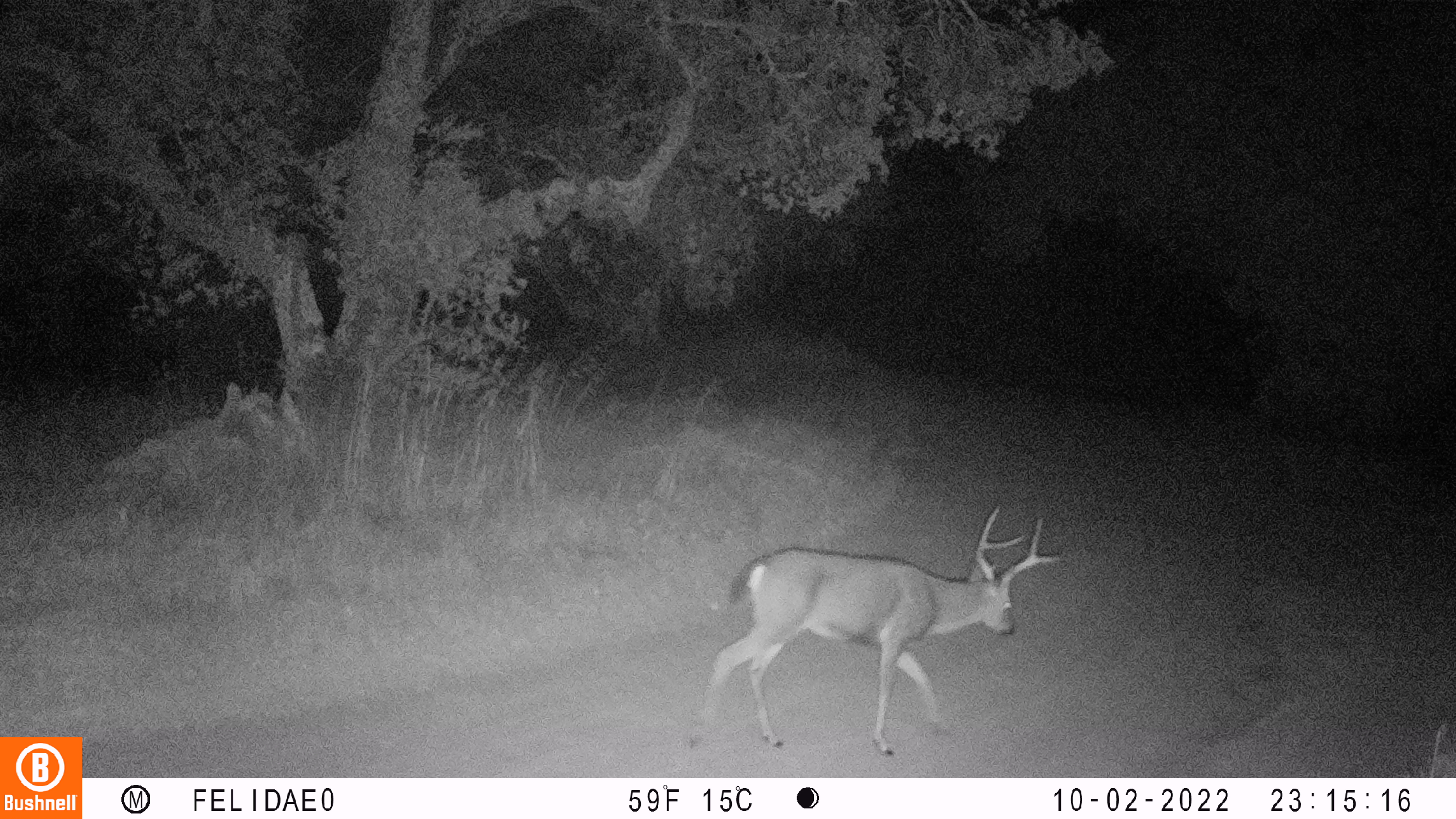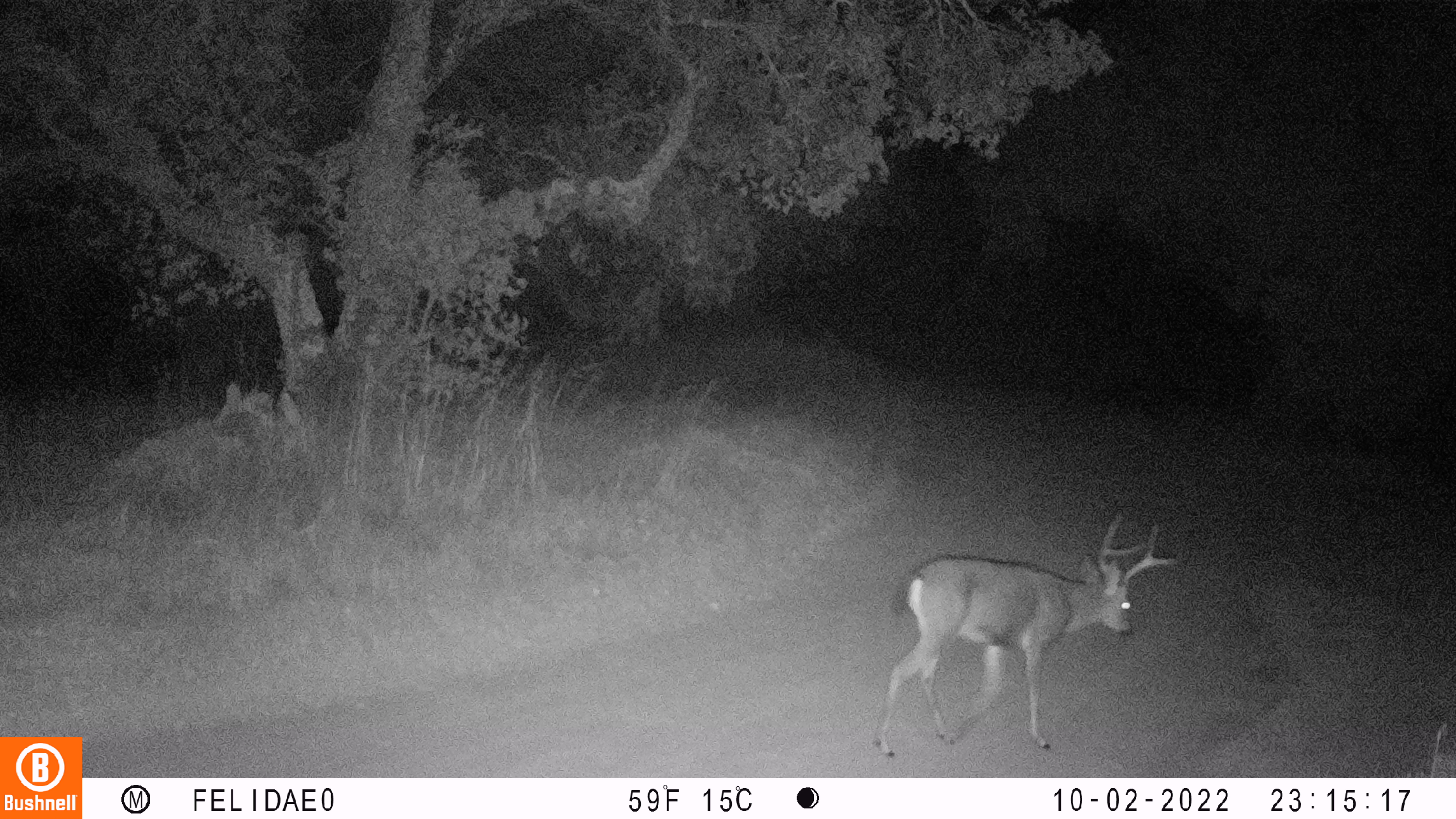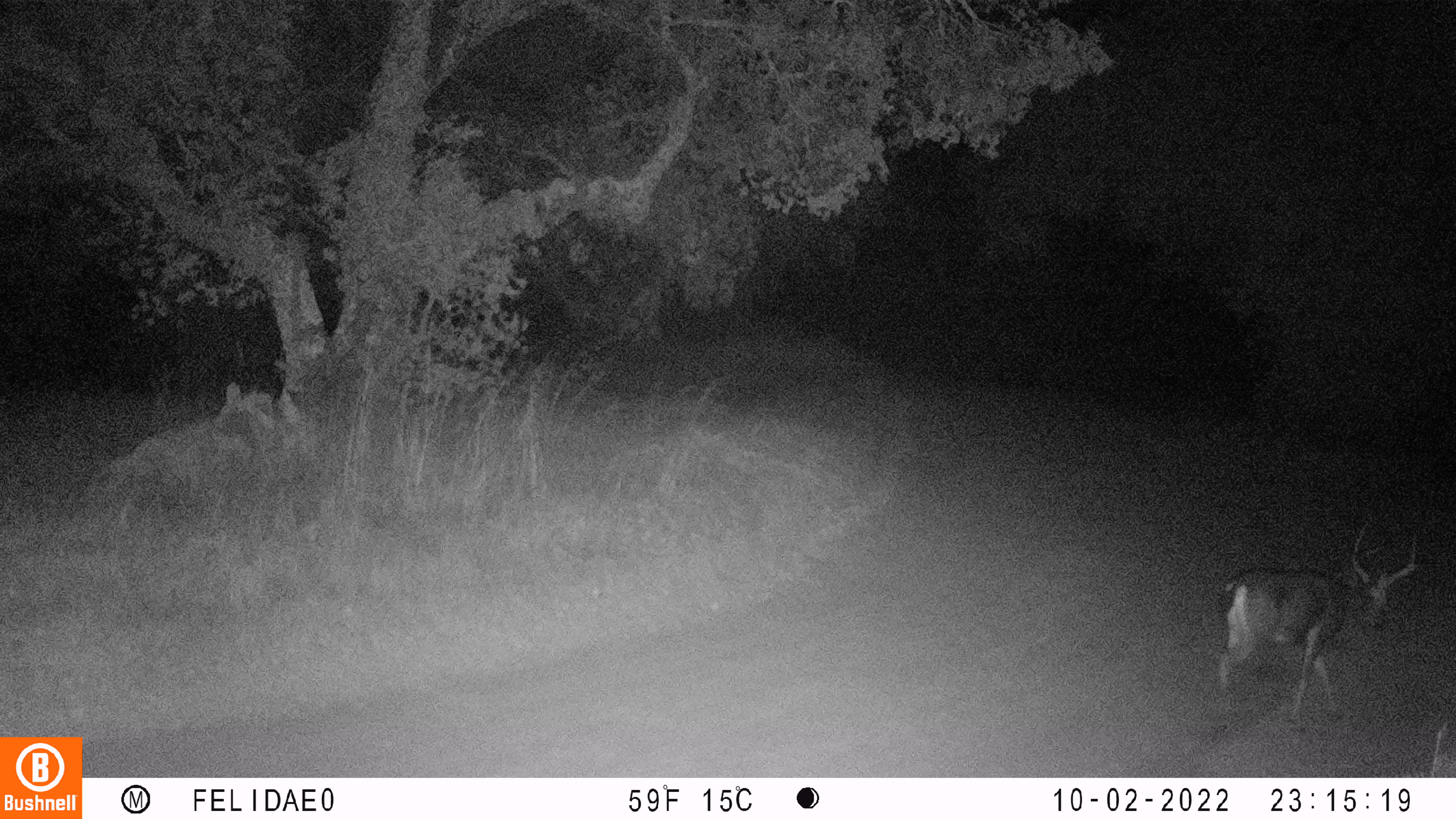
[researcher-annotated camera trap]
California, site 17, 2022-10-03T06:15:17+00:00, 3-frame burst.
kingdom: Animalia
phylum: Chordata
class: Mammalia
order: Artiodactyla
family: Cervidae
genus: Odocoileus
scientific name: Odocoileus hemionus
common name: mule deer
Mule deer (Odocoileus hemionus).